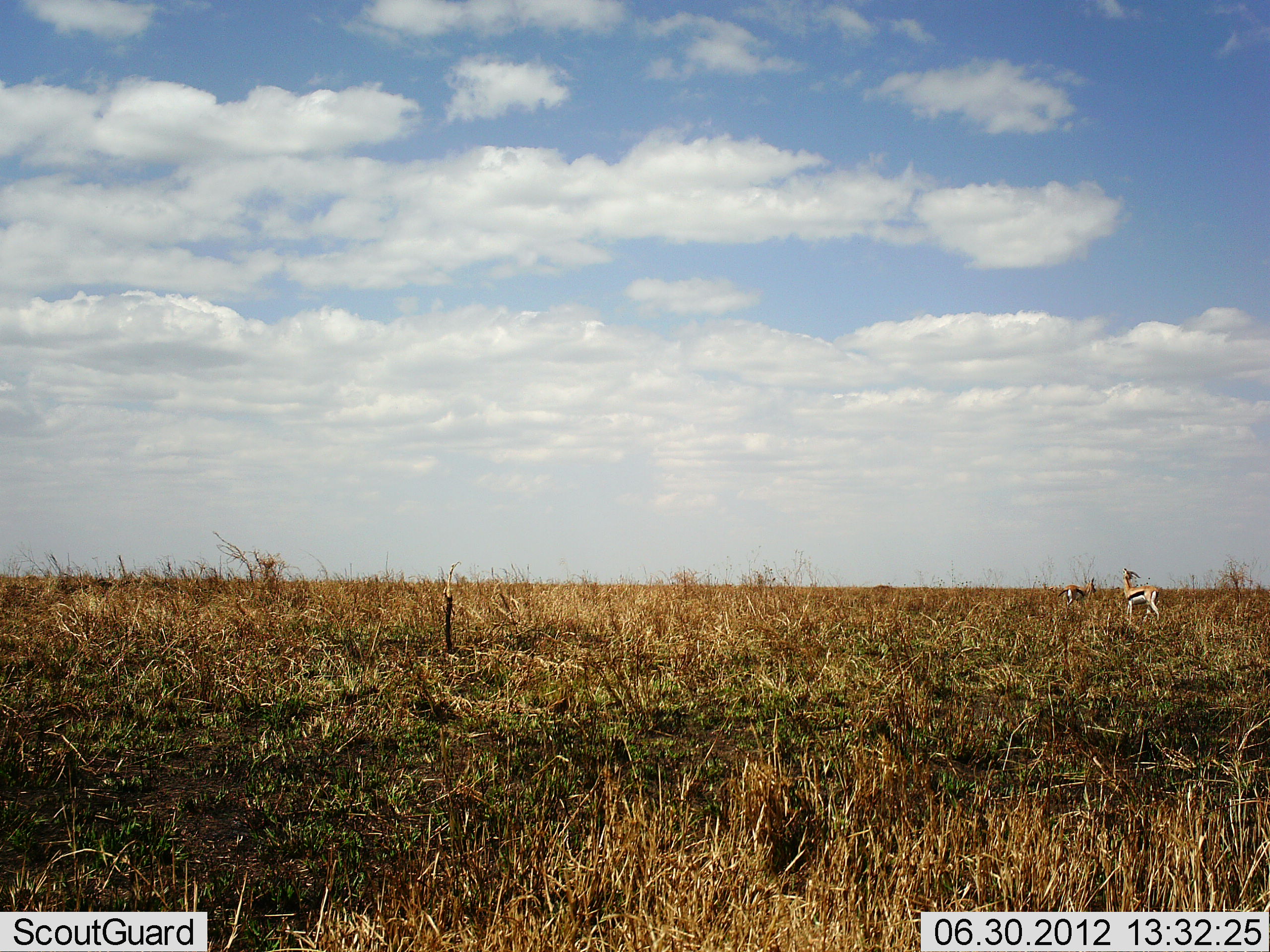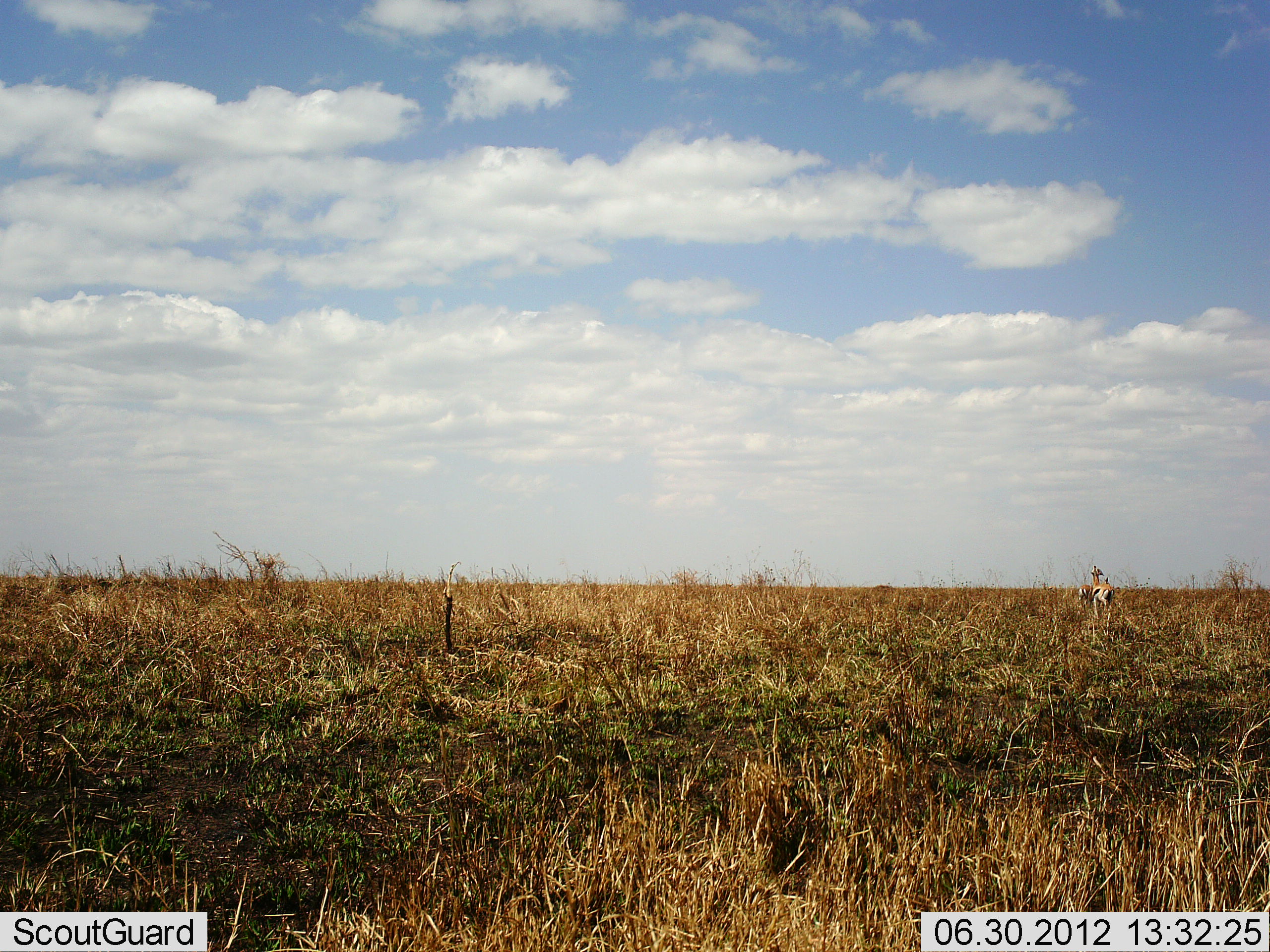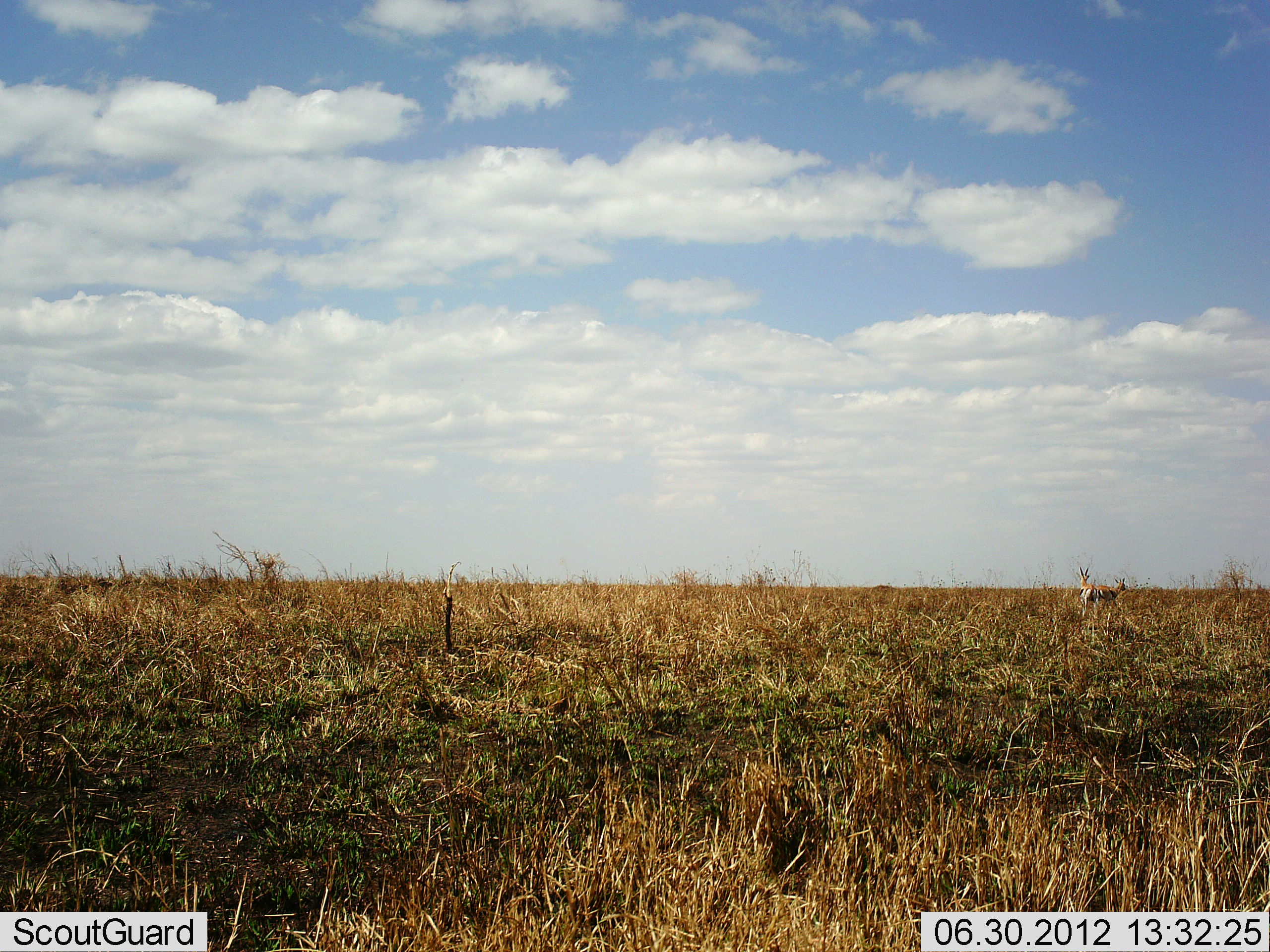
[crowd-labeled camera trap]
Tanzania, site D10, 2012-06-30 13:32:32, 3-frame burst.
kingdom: Animalia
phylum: Chordata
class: Mammalia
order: Artiodactyla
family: Bovidae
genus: Eudorcas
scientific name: Eudorcas thomsonii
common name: thomson's gazelle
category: gazellethomsons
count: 2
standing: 10%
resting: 0%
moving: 90%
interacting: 0%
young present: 0%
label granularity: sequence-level